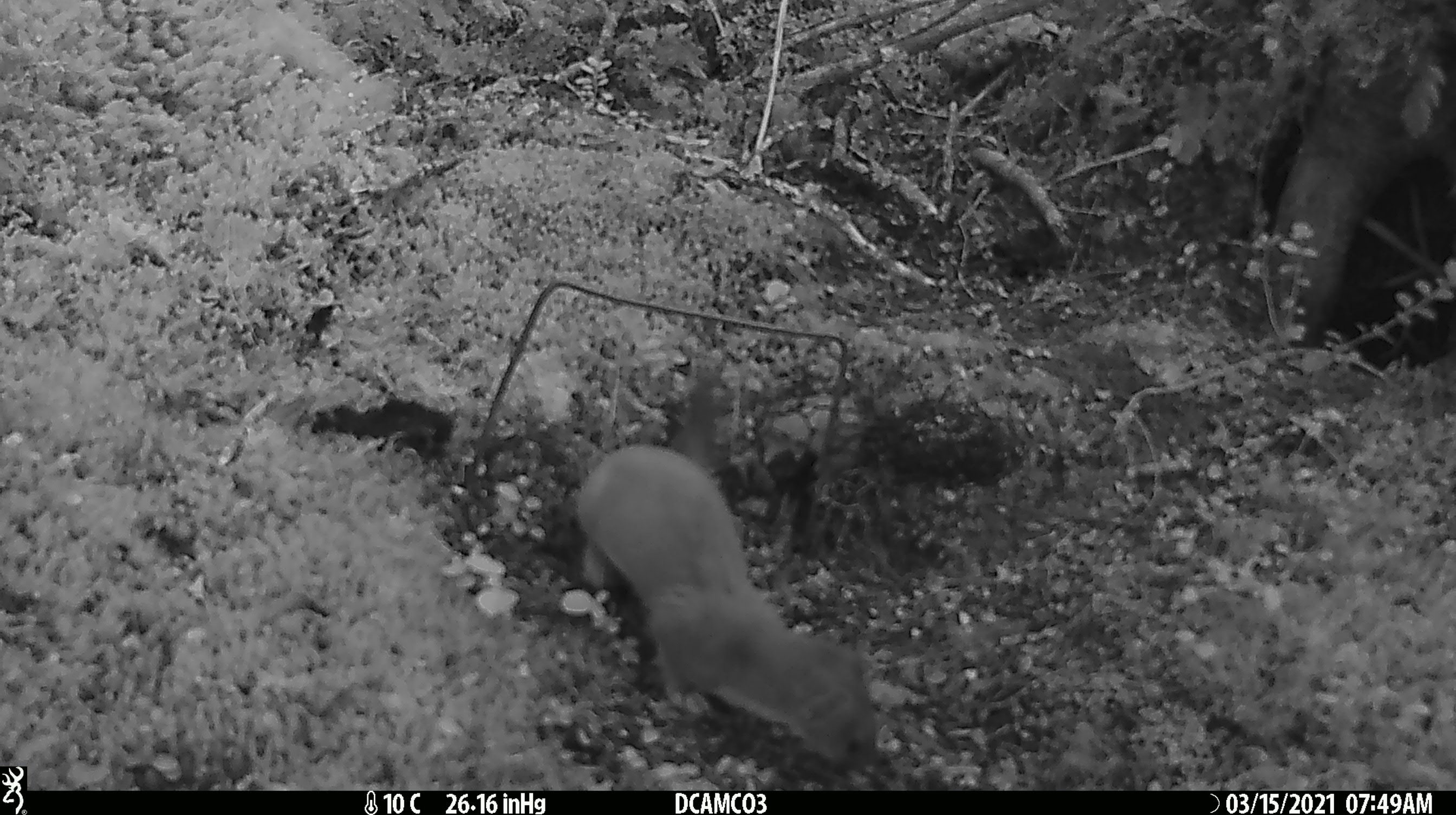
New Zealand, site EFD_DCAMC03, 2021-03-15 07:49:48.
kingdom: Animalia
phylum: Chordata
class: Mammalia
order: Carnivora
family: Mustelidae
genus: Mustela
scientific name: Mustela erminea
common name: stoat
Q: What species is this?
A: Stoat (Mustela erminea).